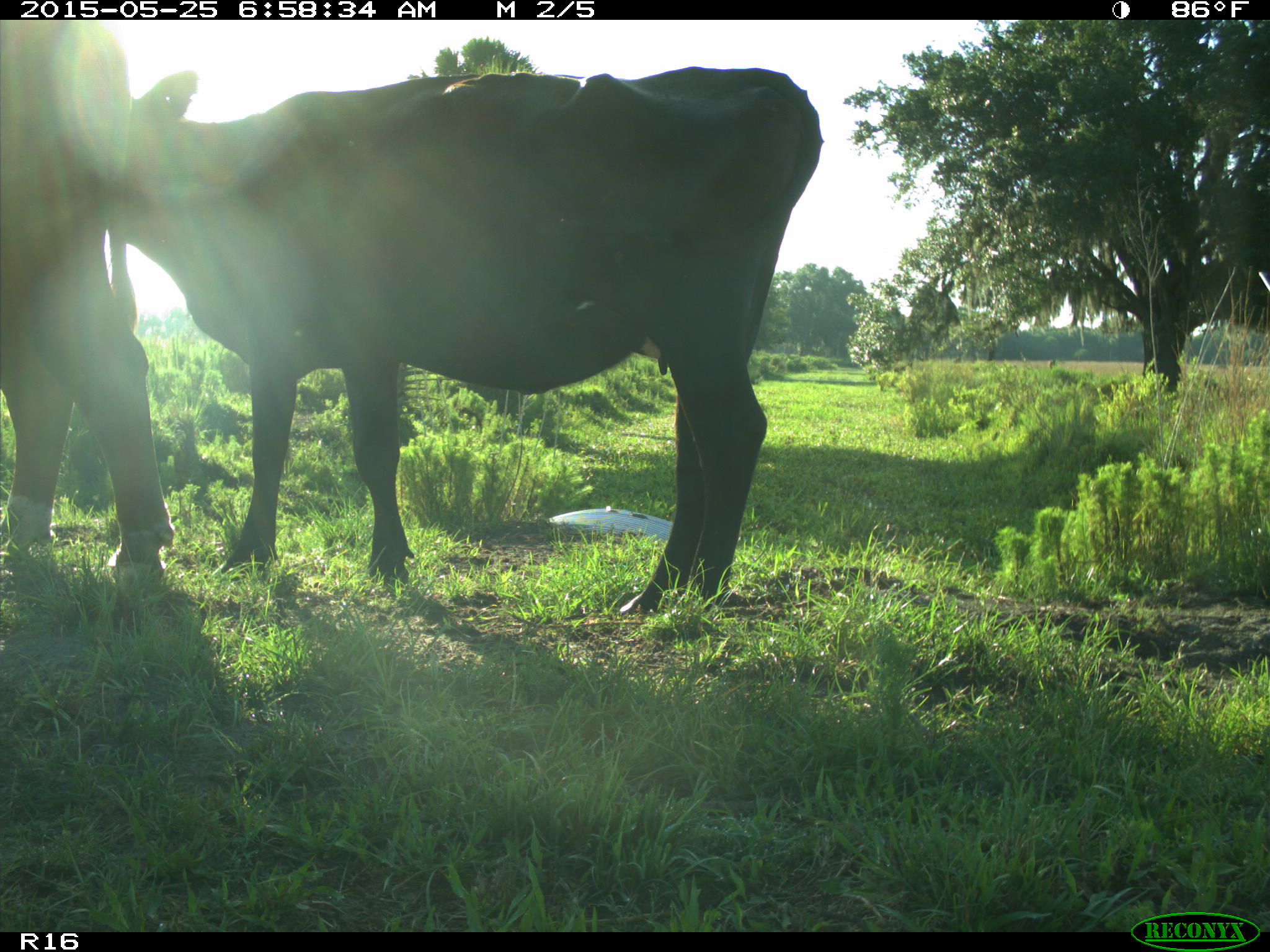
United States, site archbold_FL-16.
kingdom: Animalia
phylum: Chordata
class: Mammalia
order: Artiodactyla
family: Bovidae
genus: Bos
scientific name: Bos taurus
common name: domestic cow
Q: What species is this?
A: Bos taurus (domestic cow).